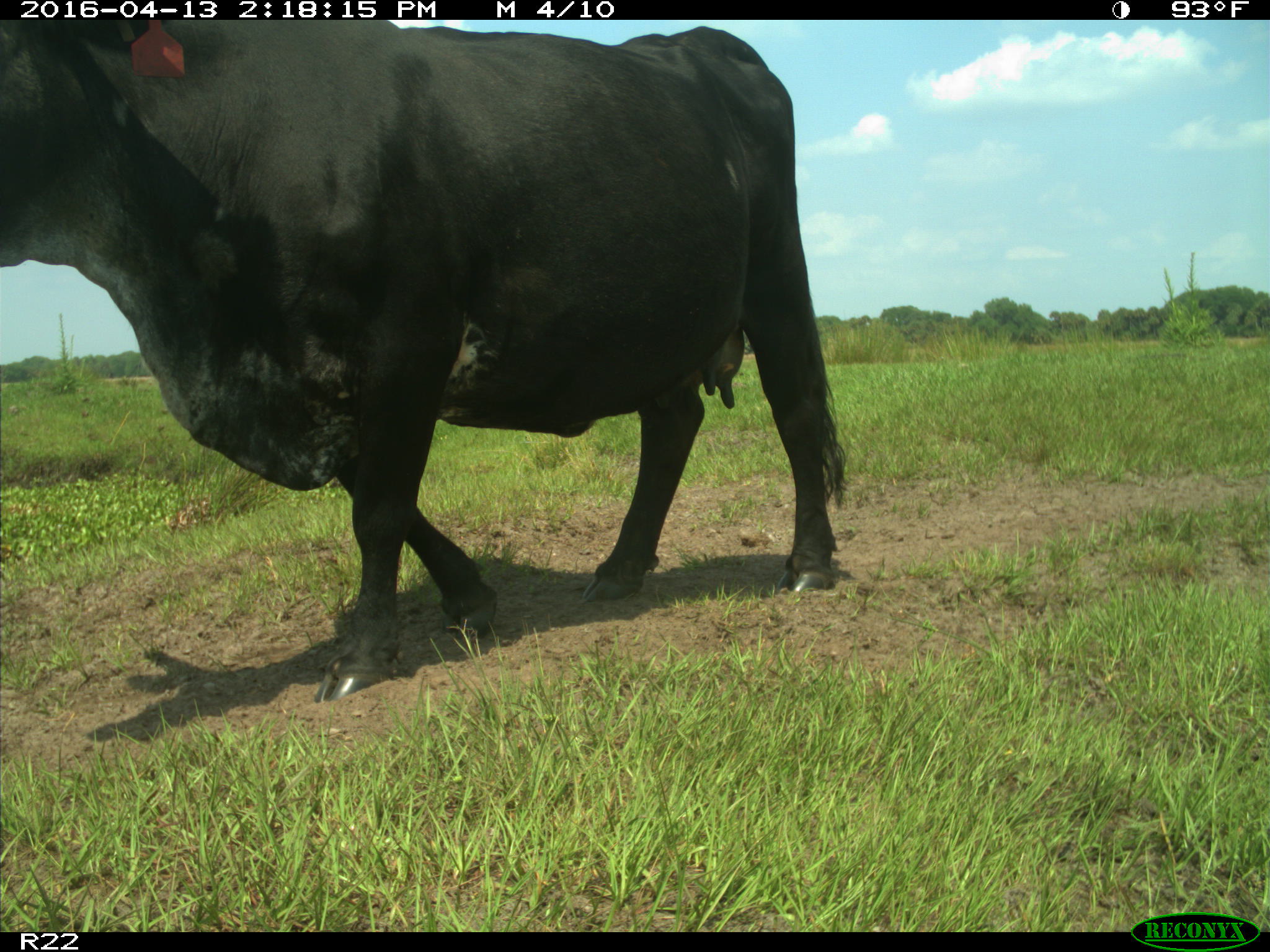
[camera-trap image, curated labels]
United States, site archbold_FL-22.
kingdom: Animalia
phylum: Chordata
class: Mammalia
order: Artiodactyla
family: Bovidae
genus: Bos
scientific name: Bos taurus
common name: domestic cow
Bos taurus (domestic cow).